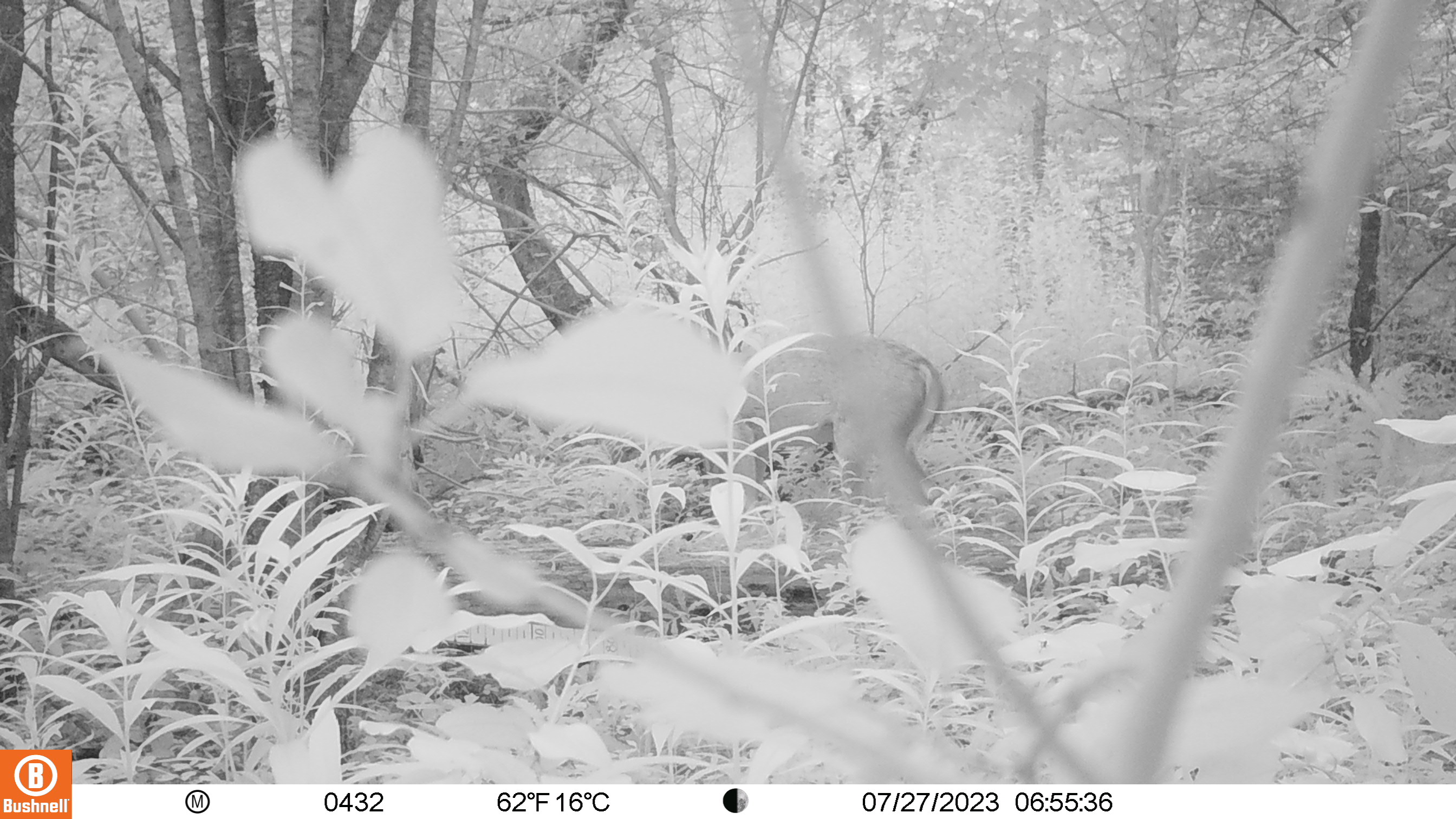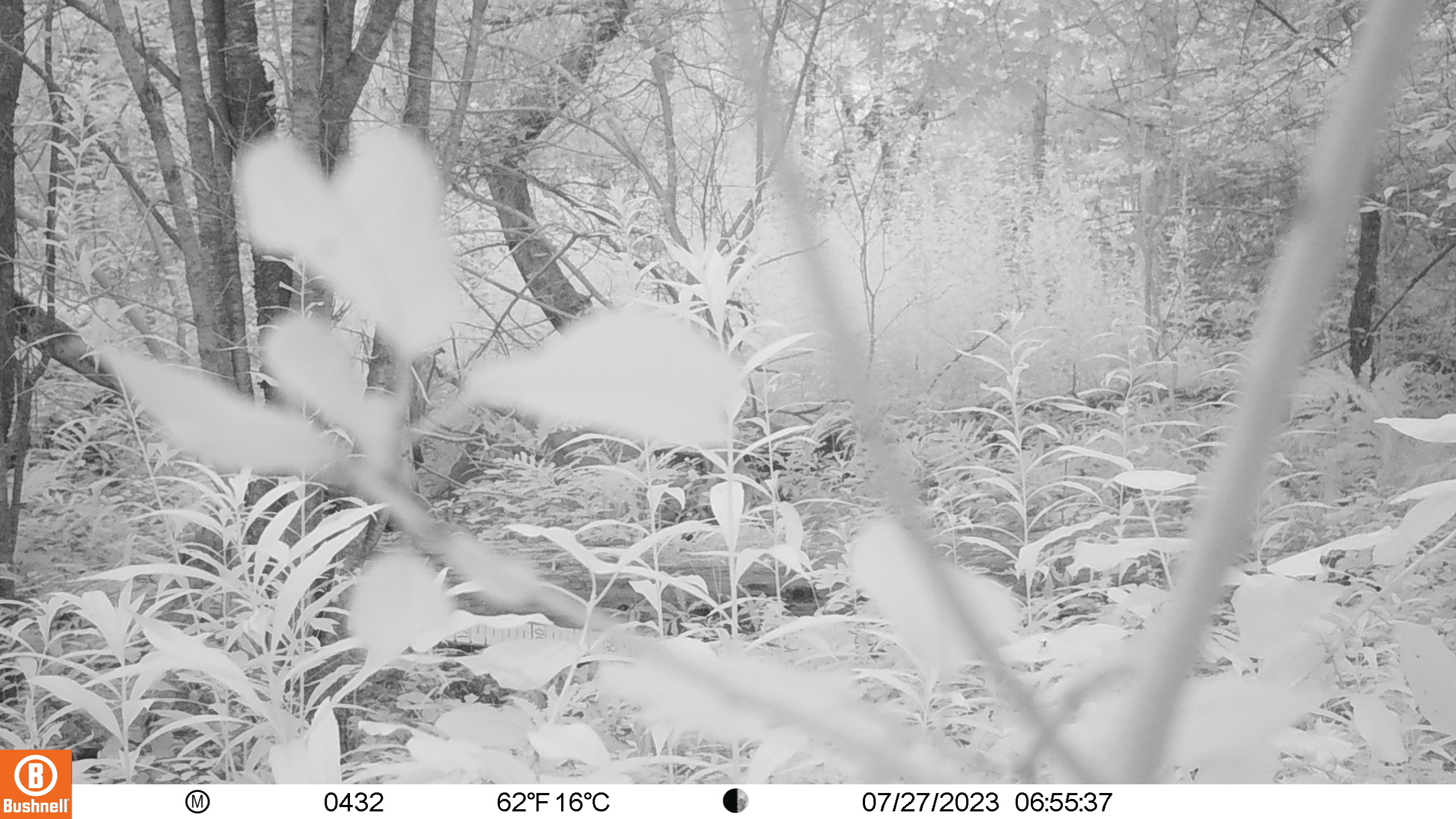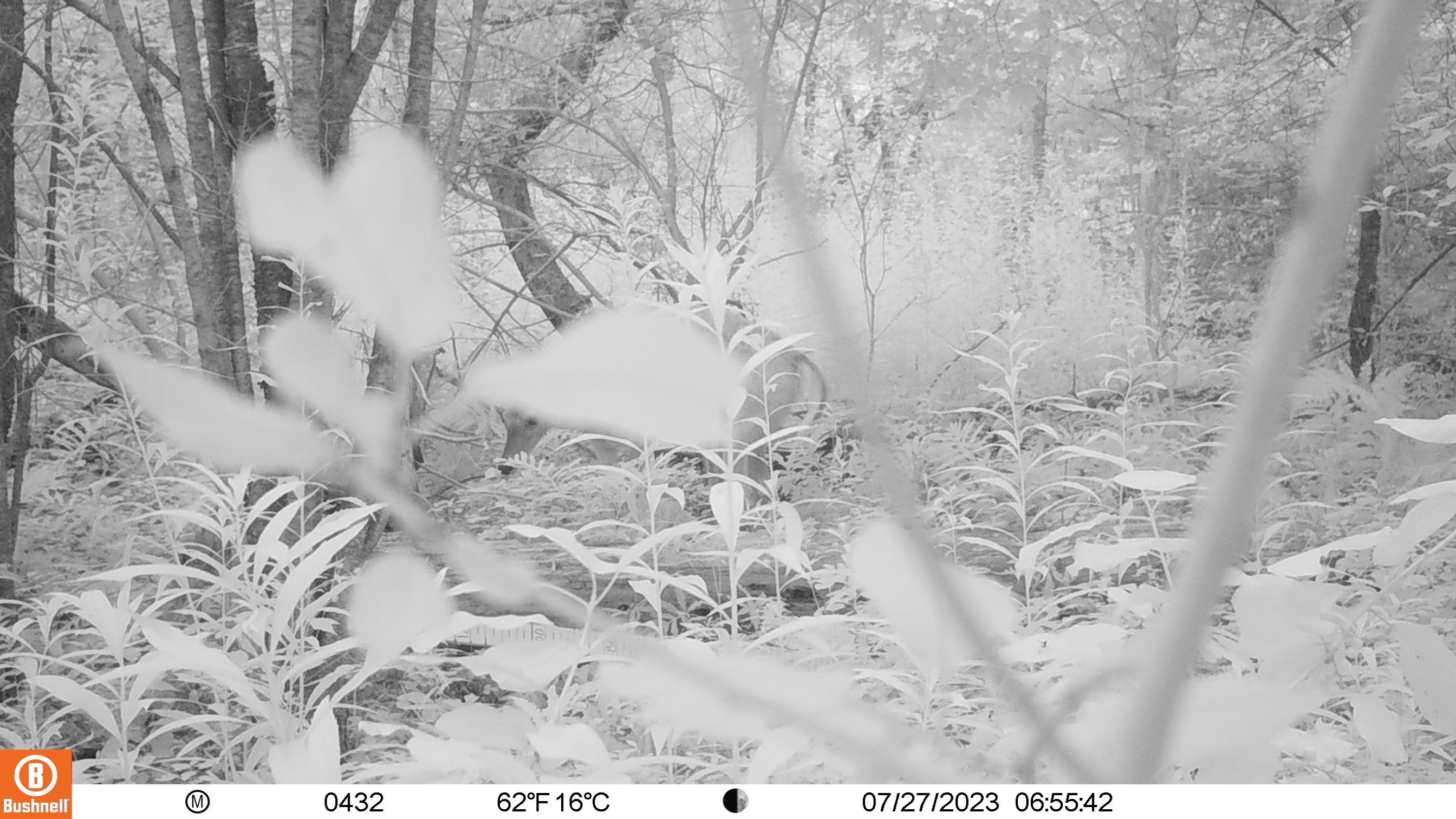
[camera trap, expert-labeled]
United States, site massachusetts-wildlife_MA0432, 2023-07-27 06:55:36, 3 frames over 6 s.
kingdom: Animalia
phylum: Chordata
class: Mammalia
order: Artiodactyla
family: Cervidae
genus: Odocoileus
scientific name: Odocoileus virginianus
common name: white-tailed deer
White-tailed deer (Odocoileus virginianus).